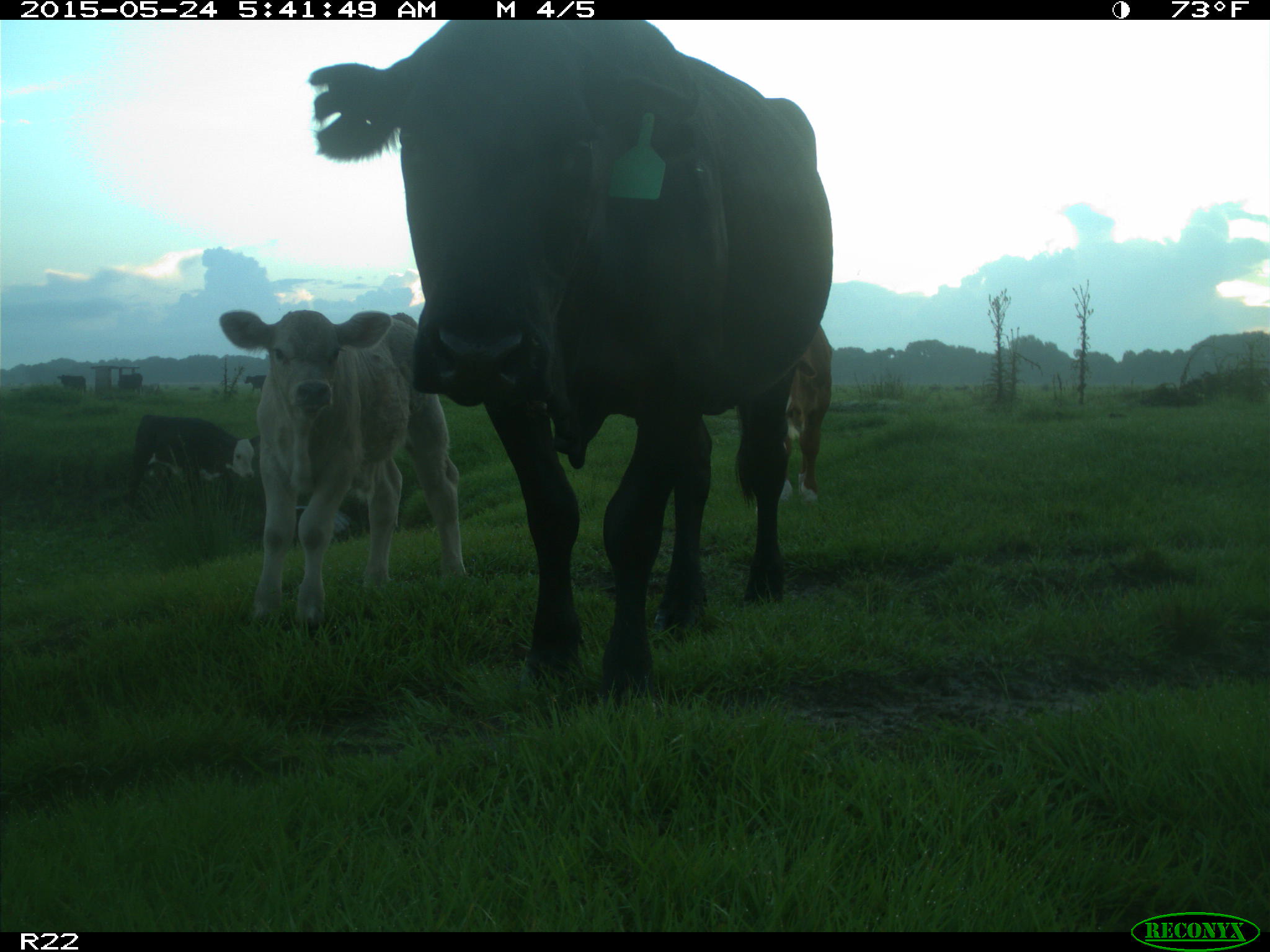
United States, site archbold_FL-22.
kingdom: Animalia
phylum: Chordata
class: Mammalia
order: Artiodactyla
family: Bovidae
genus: Bos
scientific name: Bos taurus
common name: domestic cow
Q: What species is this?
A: Bos taurus (domestic cow).